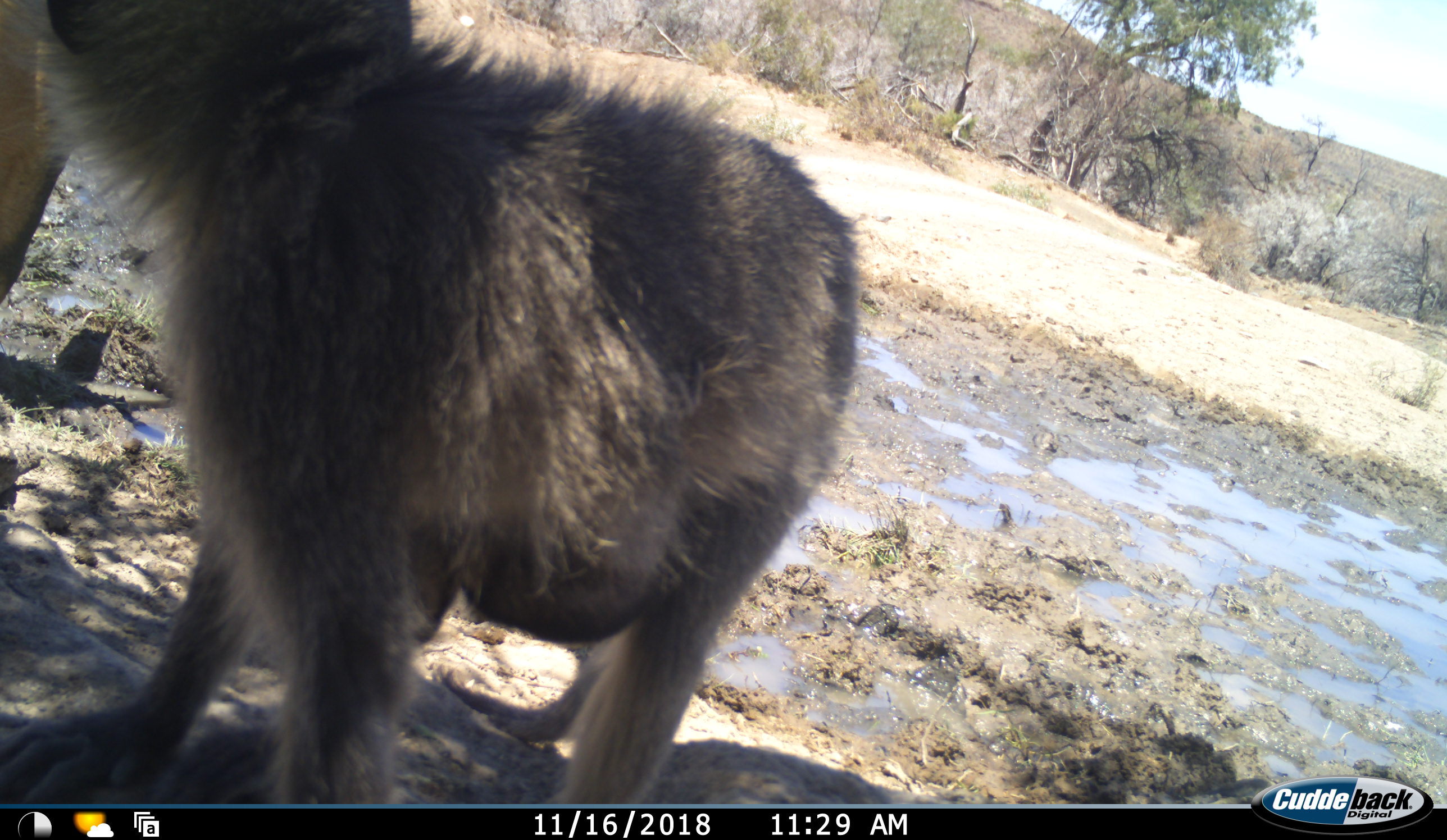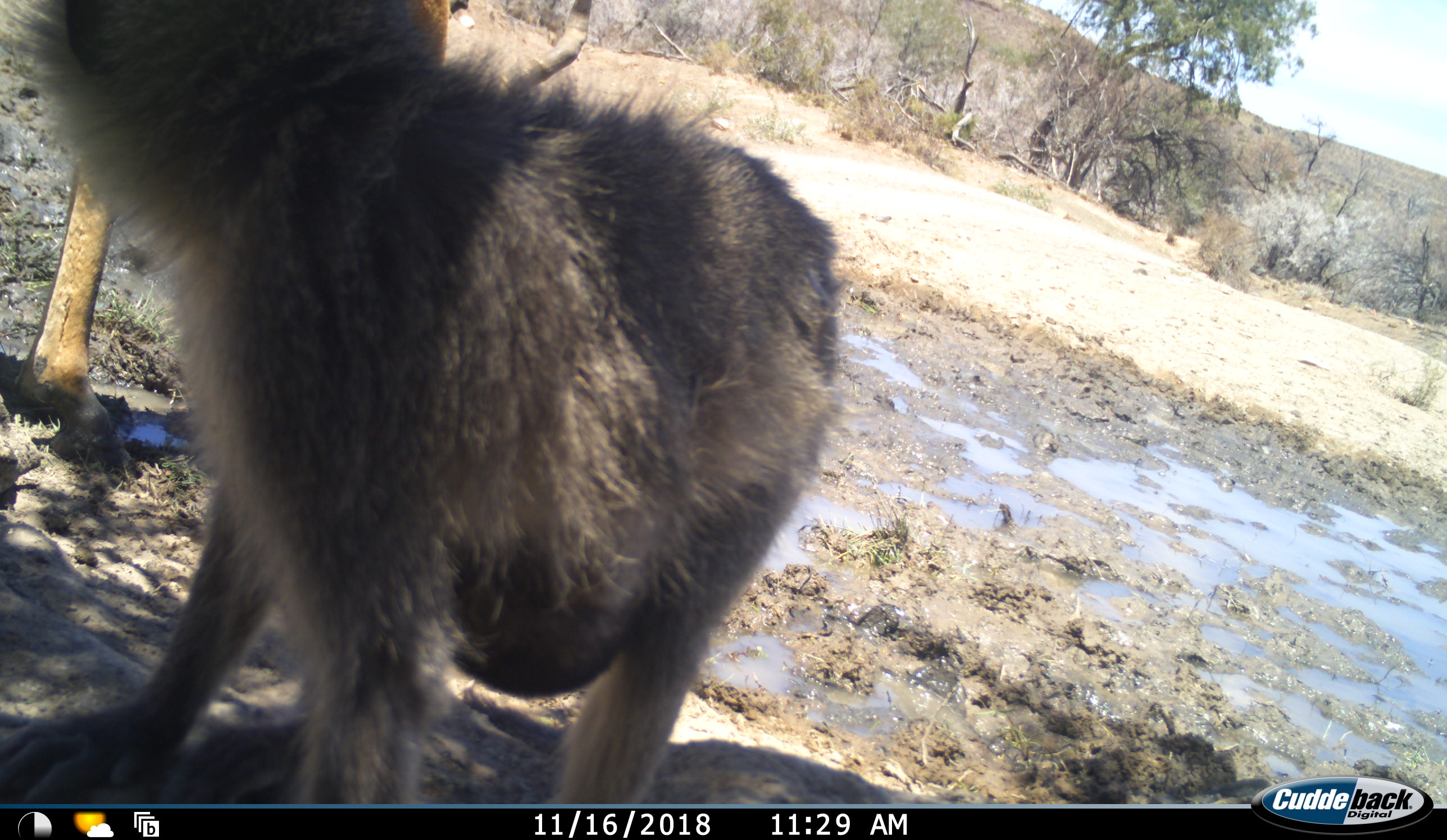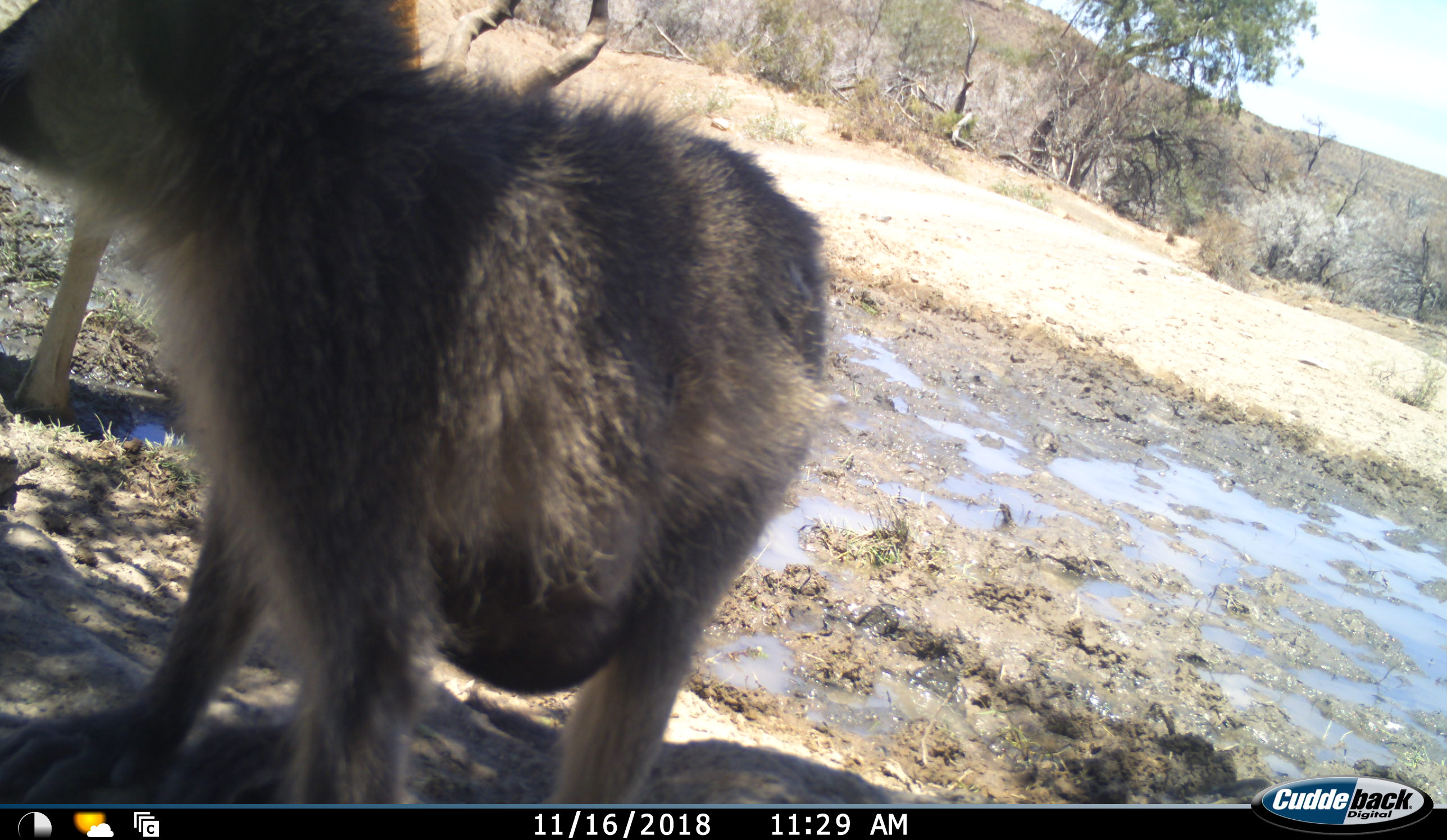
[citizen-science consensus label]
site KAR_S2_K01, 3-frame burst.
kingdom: Animalia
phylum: Chordata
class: Mammalia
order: Primates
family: Cercopithecidae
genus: Papio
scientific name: Papio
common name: baboon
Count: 1.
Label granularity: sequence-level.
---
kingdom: Animalia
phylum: Chordata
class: Mammalia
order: Primates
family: Cercopithecidae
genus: Chlorocebus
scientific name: Chlorocebus pygerythrus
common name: vervet monkey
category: monkeyvervet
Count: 2.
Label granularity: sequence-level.